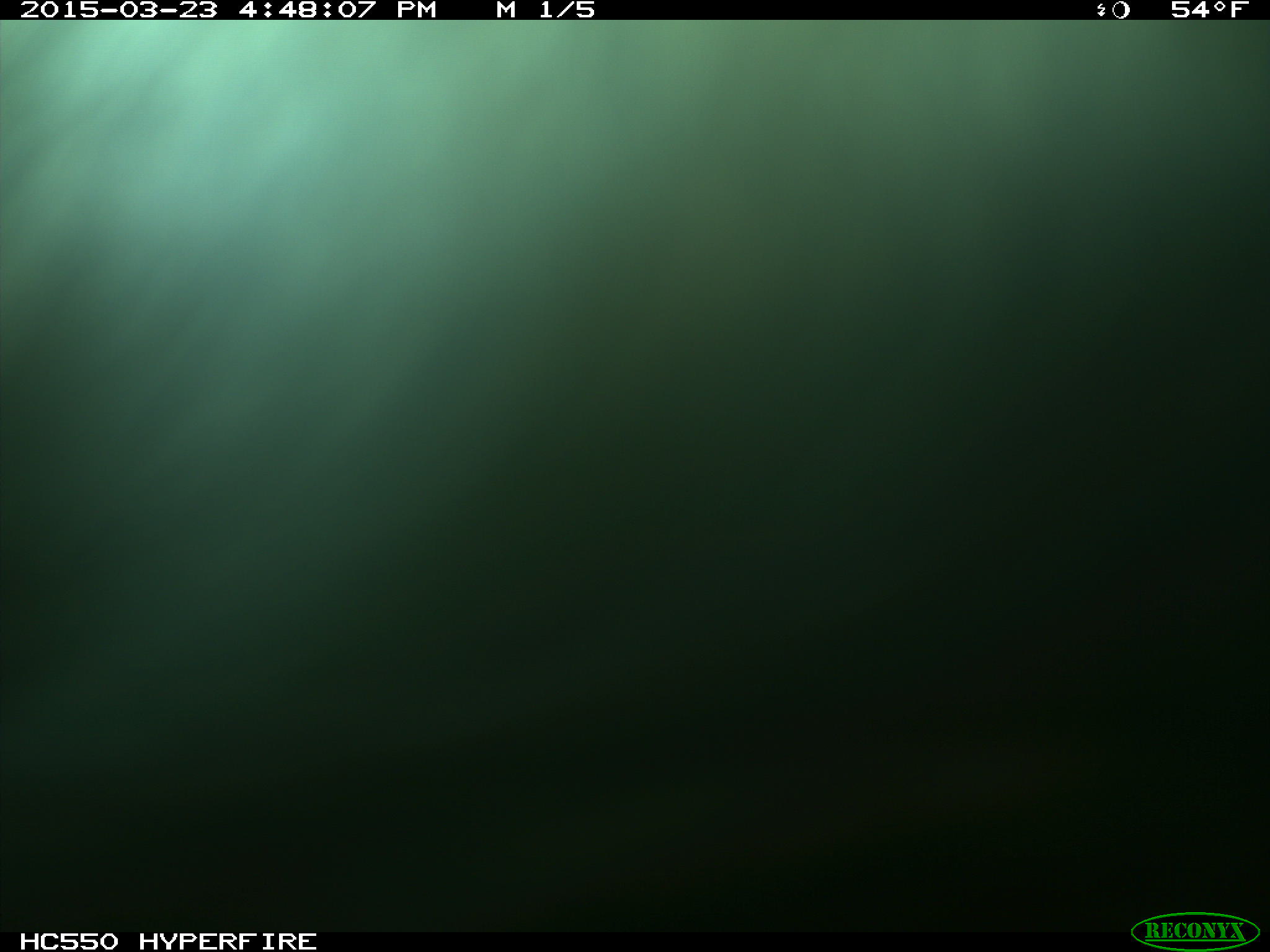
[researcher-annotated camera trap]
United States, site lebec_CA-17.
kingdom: Animalia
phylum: Chordata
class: Mammalia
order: Artiodactyla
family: Bovidae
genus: Bos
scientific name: Bos taurus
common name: domestic cow